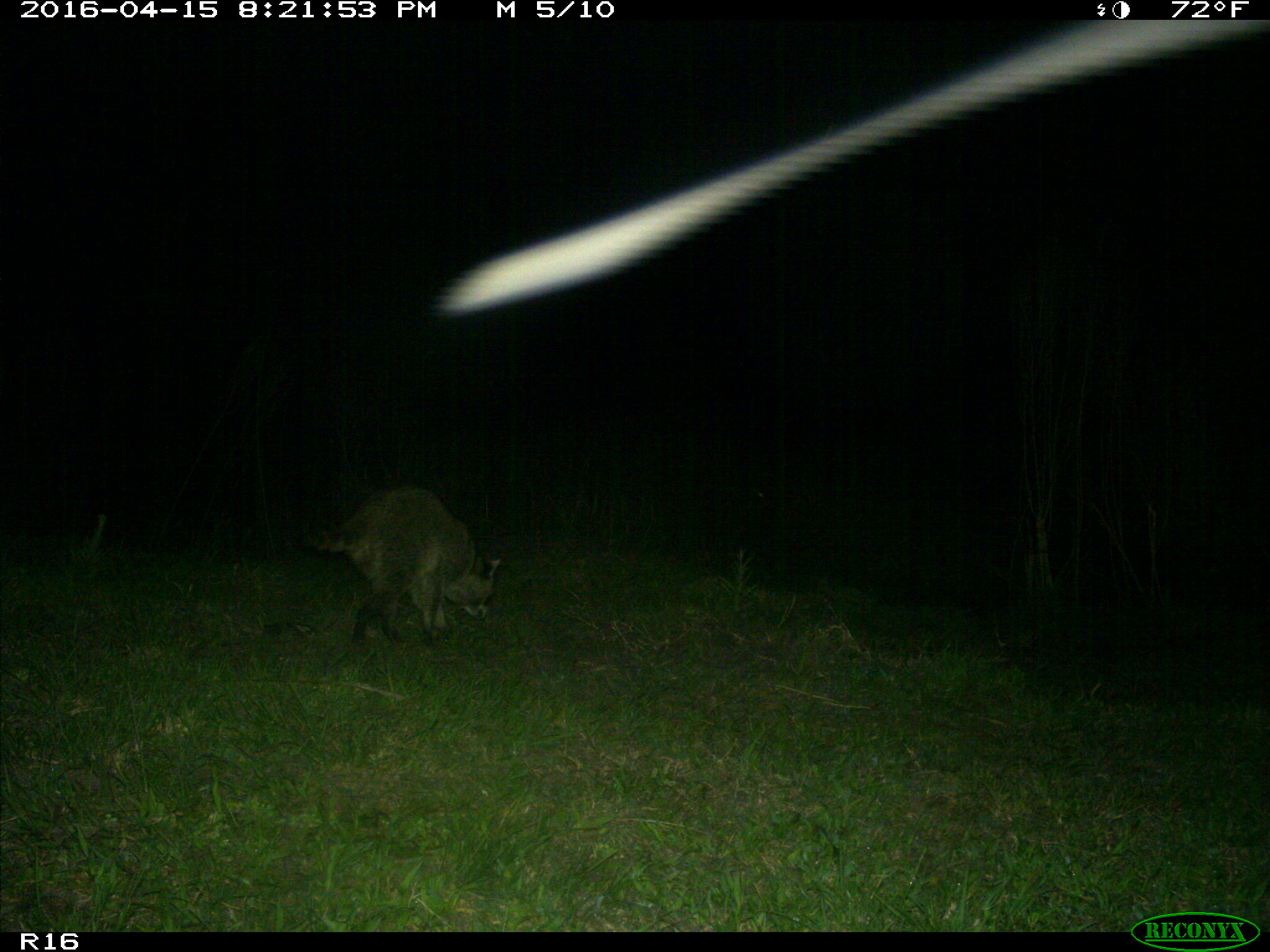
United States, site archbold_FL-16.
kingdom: Animalia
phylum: Chordata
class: Mammalia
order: Carnivora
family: Procyonidae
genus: Procyon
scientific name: Procyon lotor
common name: common raccoon